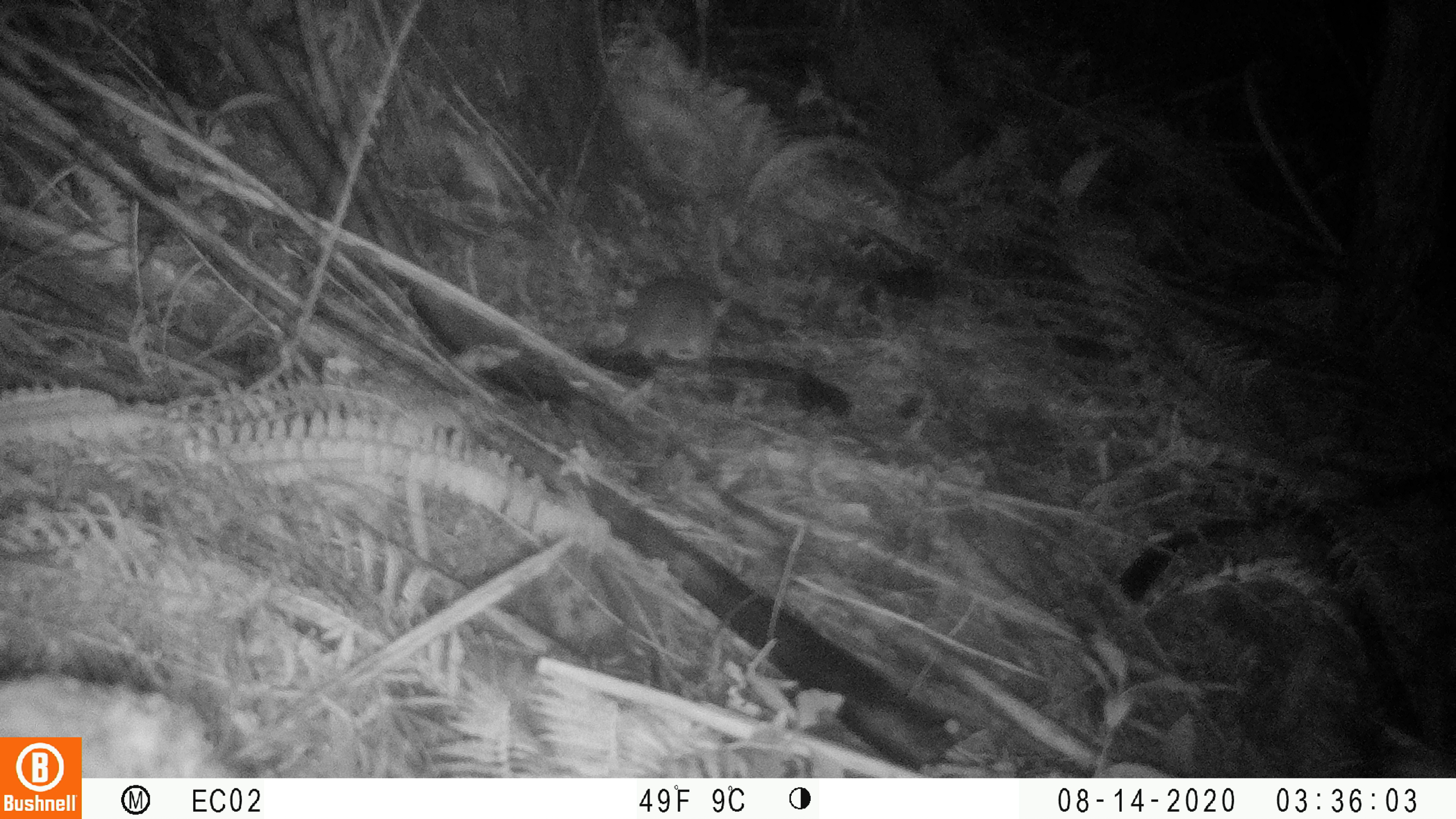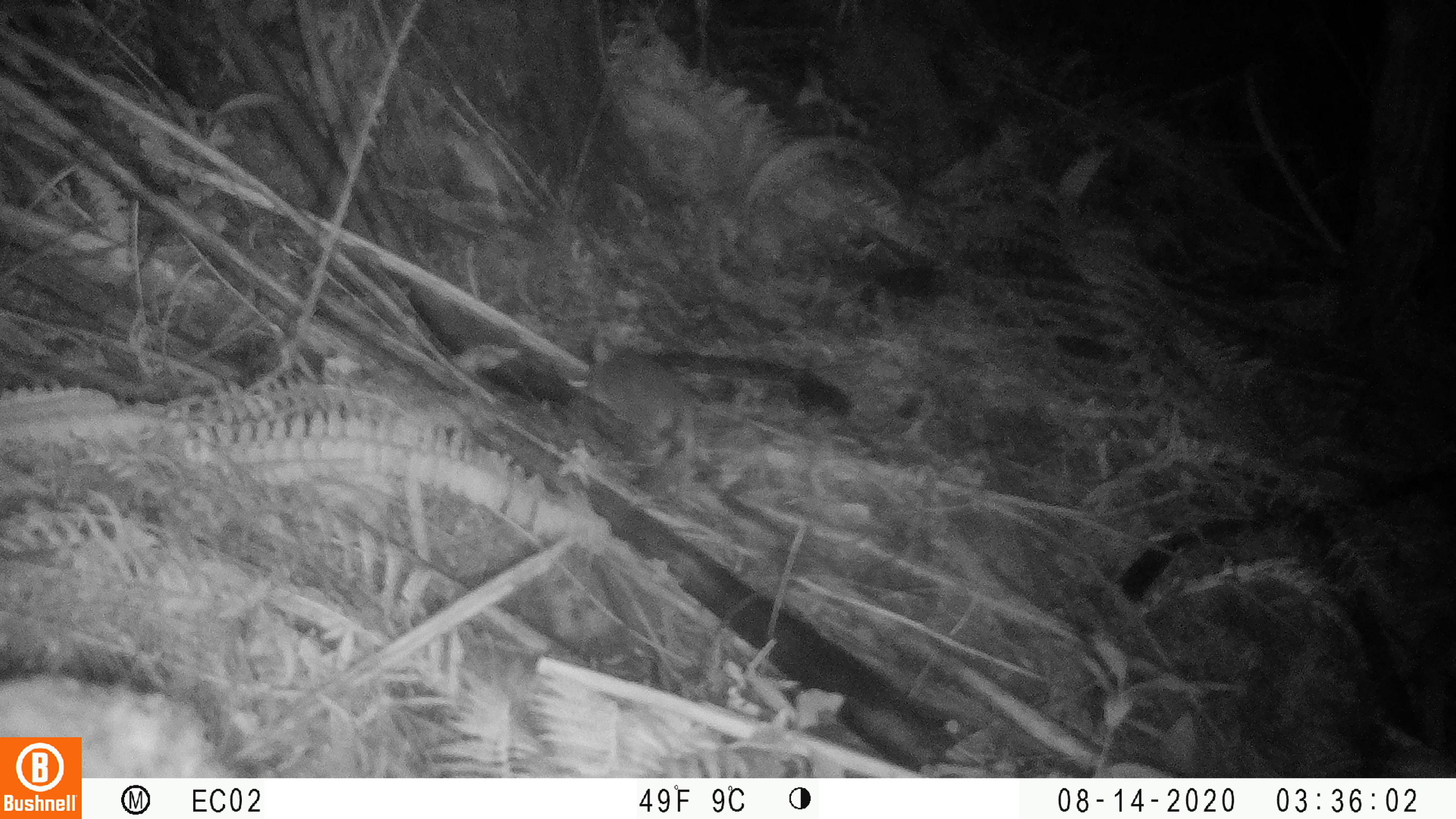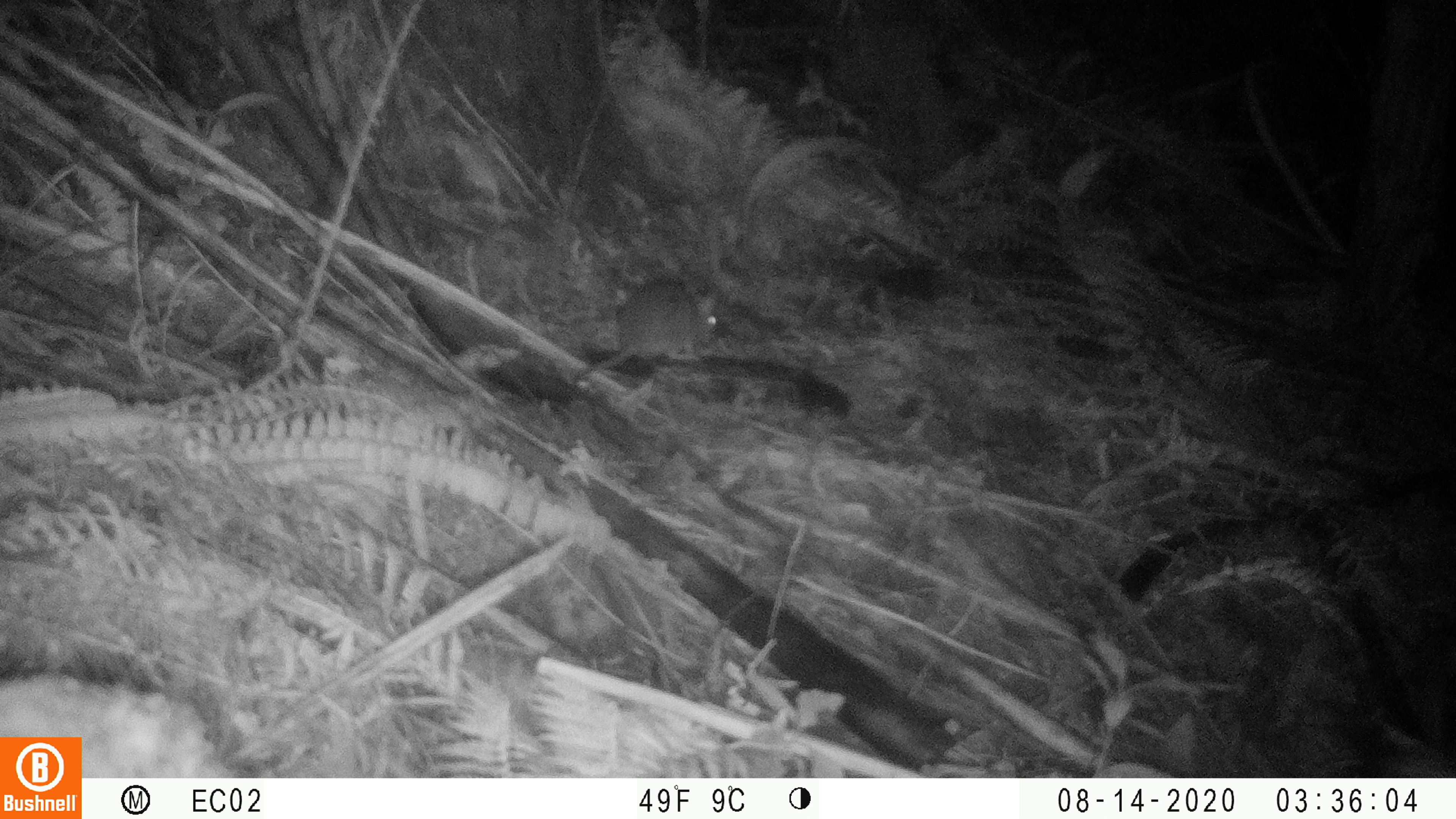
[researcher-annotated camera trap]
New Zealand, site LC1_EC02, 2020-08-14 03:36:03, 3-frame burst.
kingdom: Animalia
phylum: Chordata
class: Mammalia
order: Rodentia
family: Muridae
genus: Rattus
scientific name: Rattus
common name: rat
Rat (Rattus).